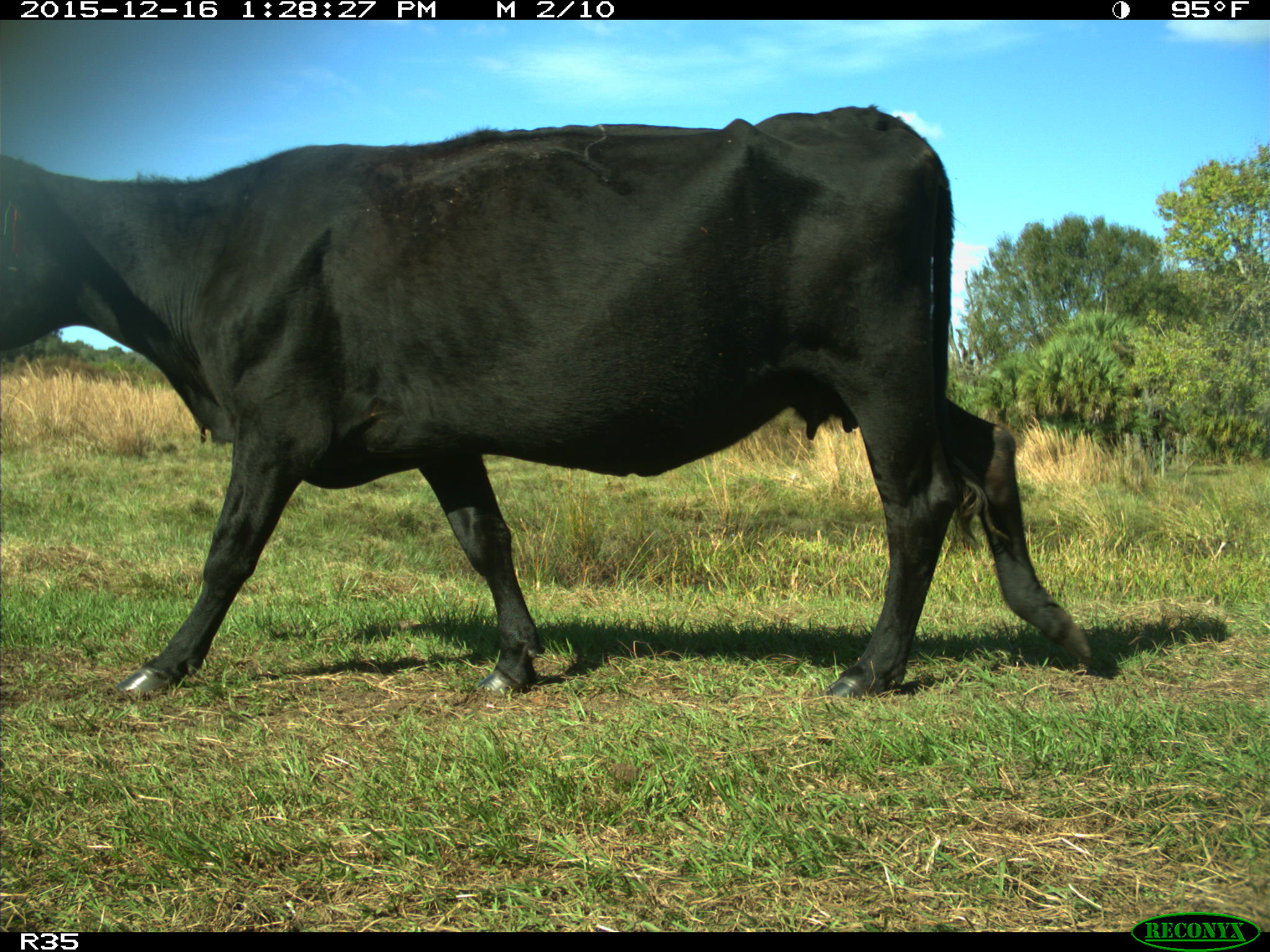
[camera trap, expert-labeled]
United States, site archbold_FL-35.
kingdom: Animalia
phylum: Chordata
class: Mammalia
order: Artiodactyla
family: Bovidae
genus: Bos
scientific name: Bos taurus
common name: domestic cow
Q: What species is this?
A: Bos taurus (domestic cow).